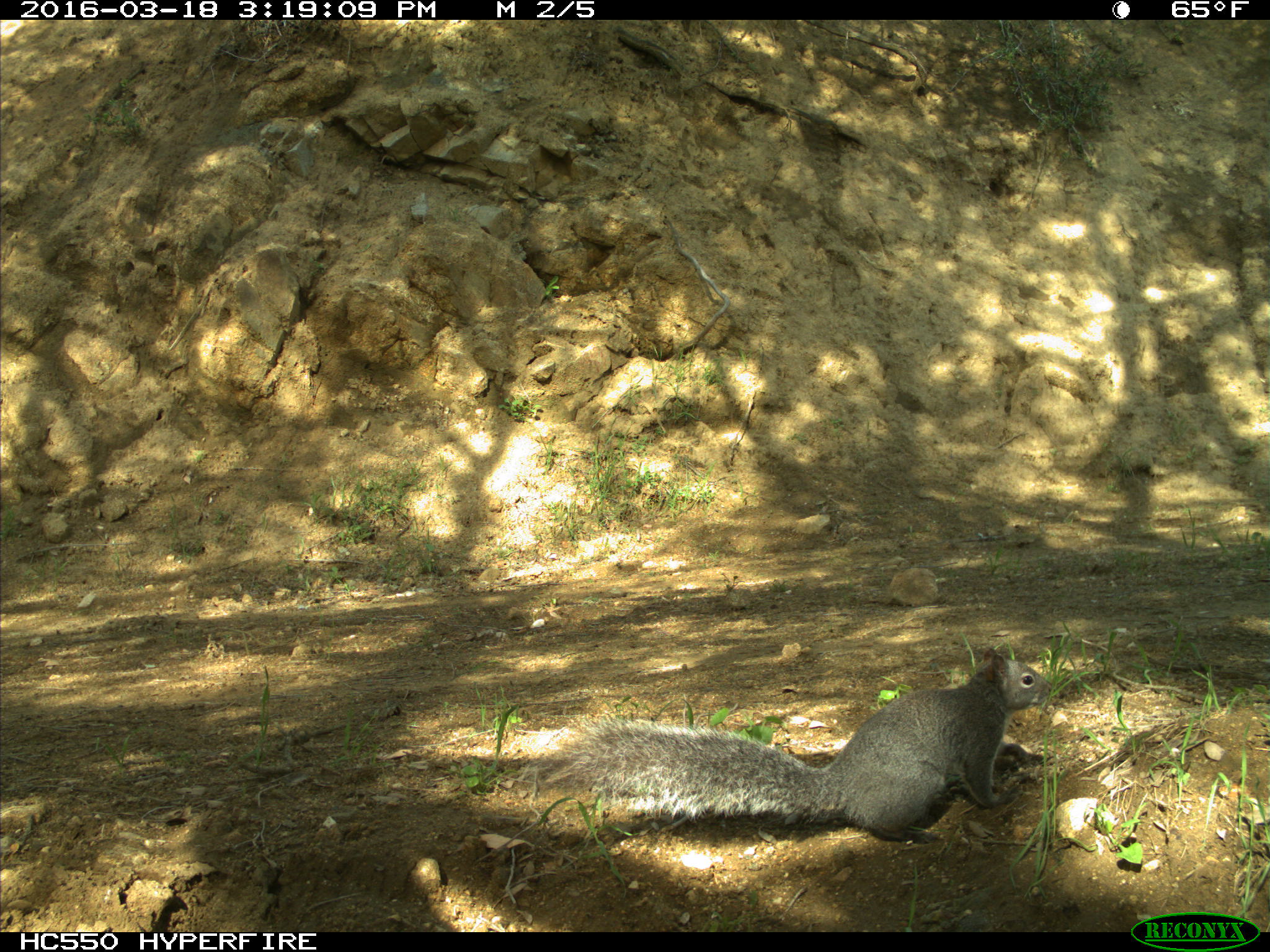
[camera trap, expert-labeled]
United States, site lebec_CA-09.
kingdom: Animalia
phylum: Chordata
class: Mammalia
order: Rodentia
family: Sciuridae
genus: Sciurus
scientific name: Sciurus carolinensis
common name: eastern gray squirrel